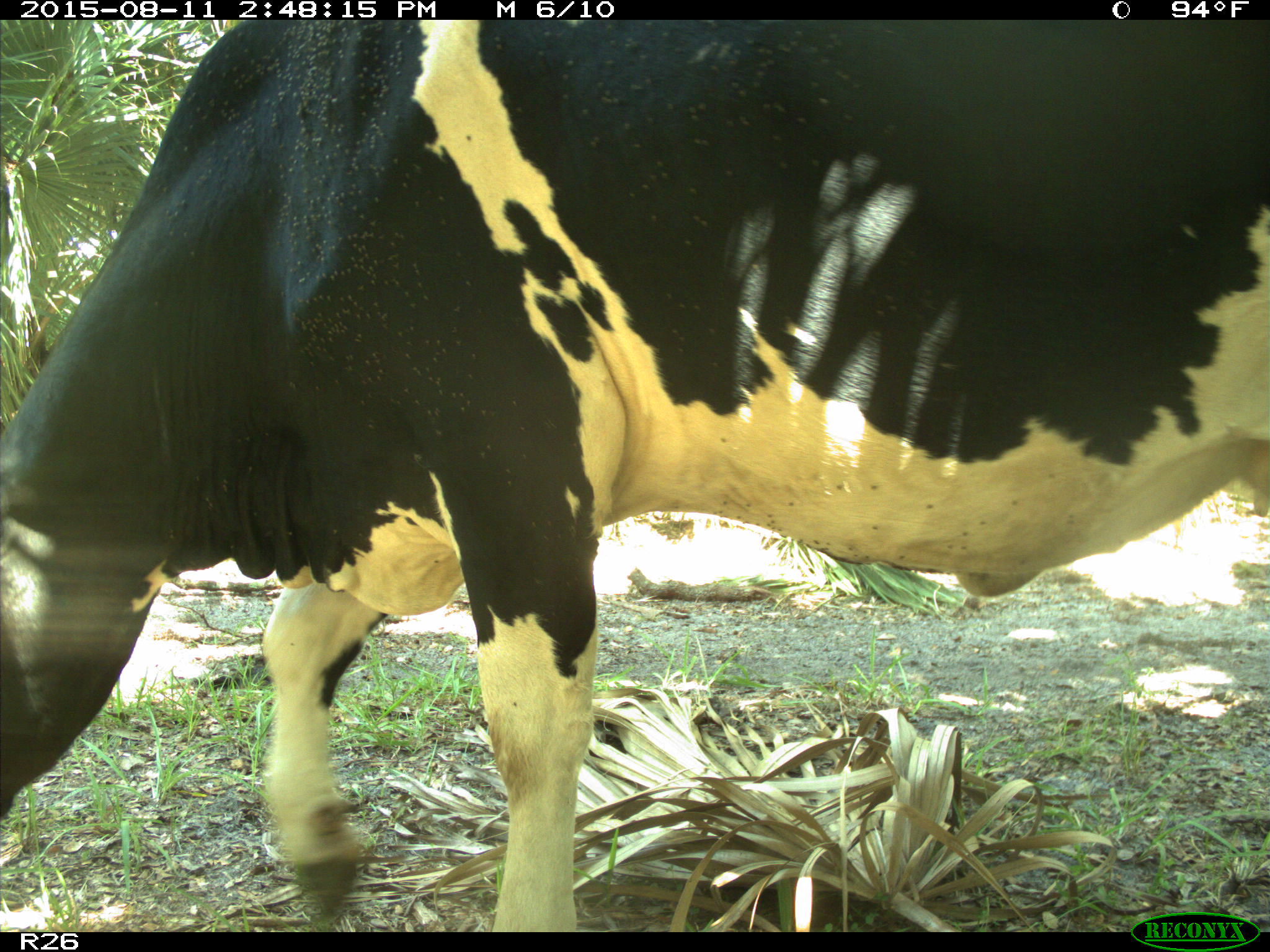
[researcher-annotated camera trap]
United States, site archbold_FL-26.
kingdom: Animalia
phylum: Chordata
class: Mammalia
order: Artiodactyla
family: Bovidae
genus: Bos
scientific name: Bos taurus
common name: domestic cow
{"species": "Bos taurus (domestic cow)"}